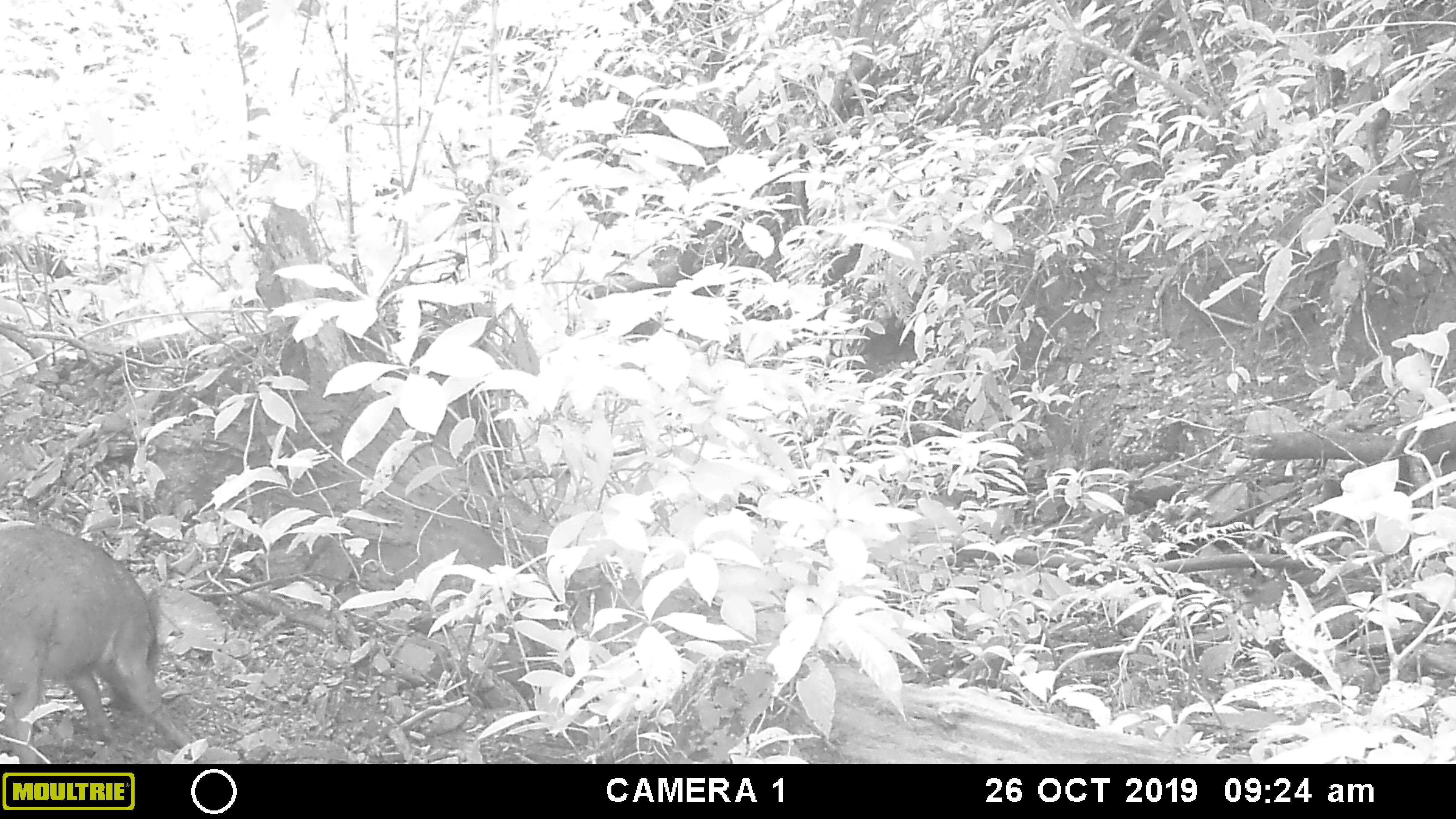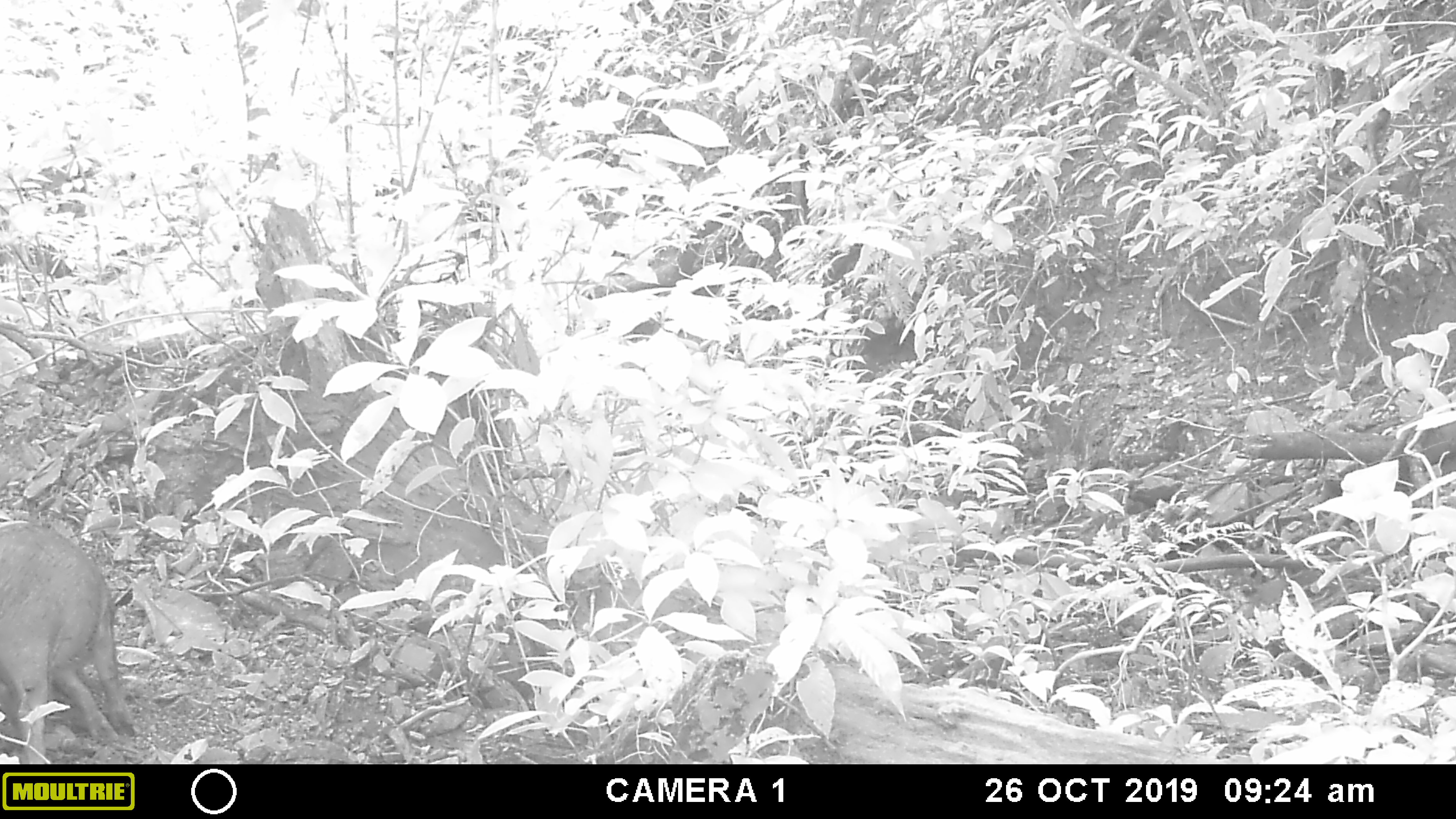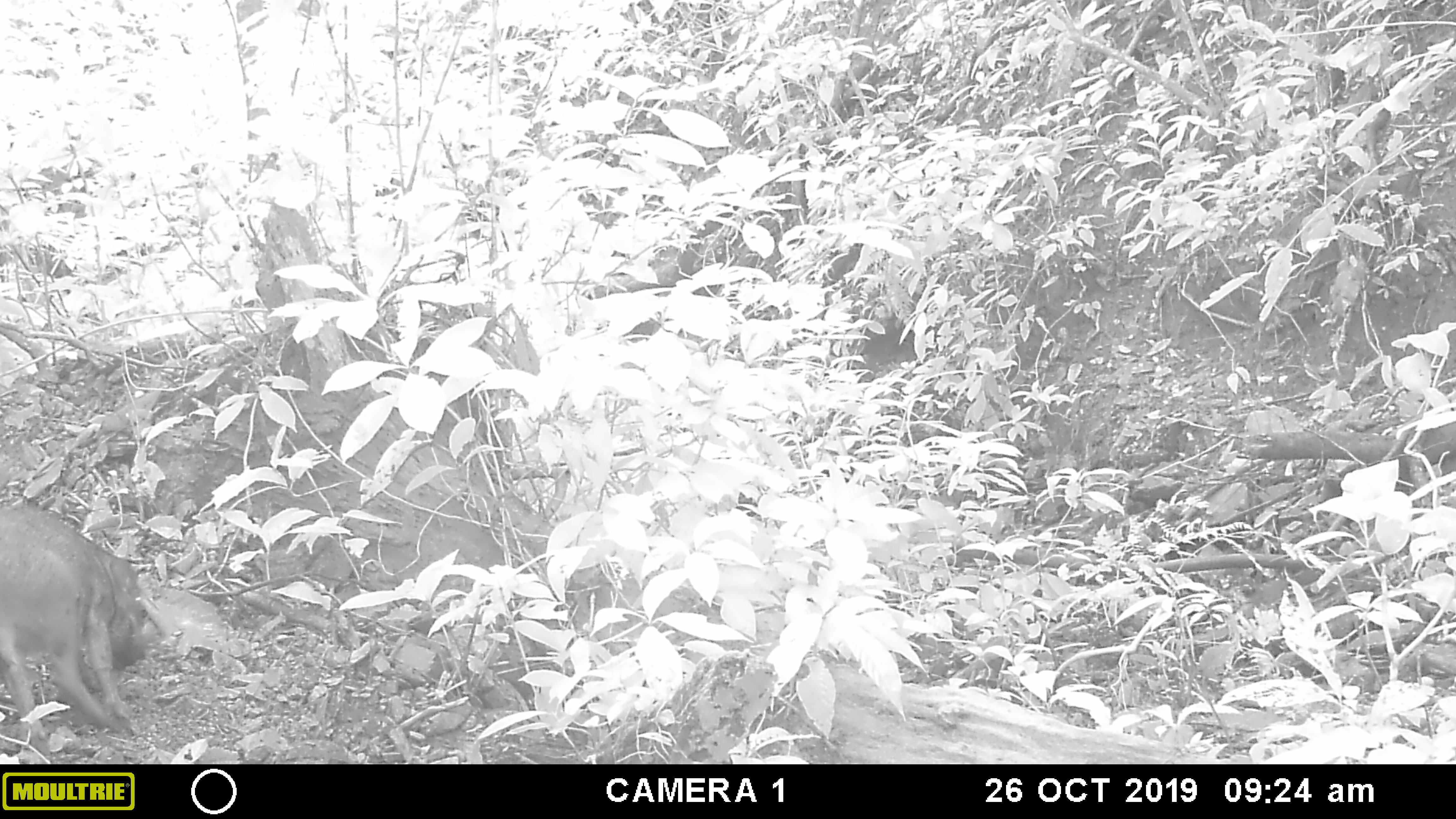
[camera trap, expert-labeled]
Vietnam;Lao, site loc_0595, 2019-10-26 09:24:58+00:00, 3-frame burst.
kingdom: Animalia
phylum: Chordata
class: Mammalia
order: Artiodactyla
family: Suidae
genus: Sus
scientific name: Sus scrofa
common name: eurasian wild pig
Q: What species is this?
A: Eurasian wild pig (Sus scrofa).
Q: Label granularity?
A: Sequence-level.